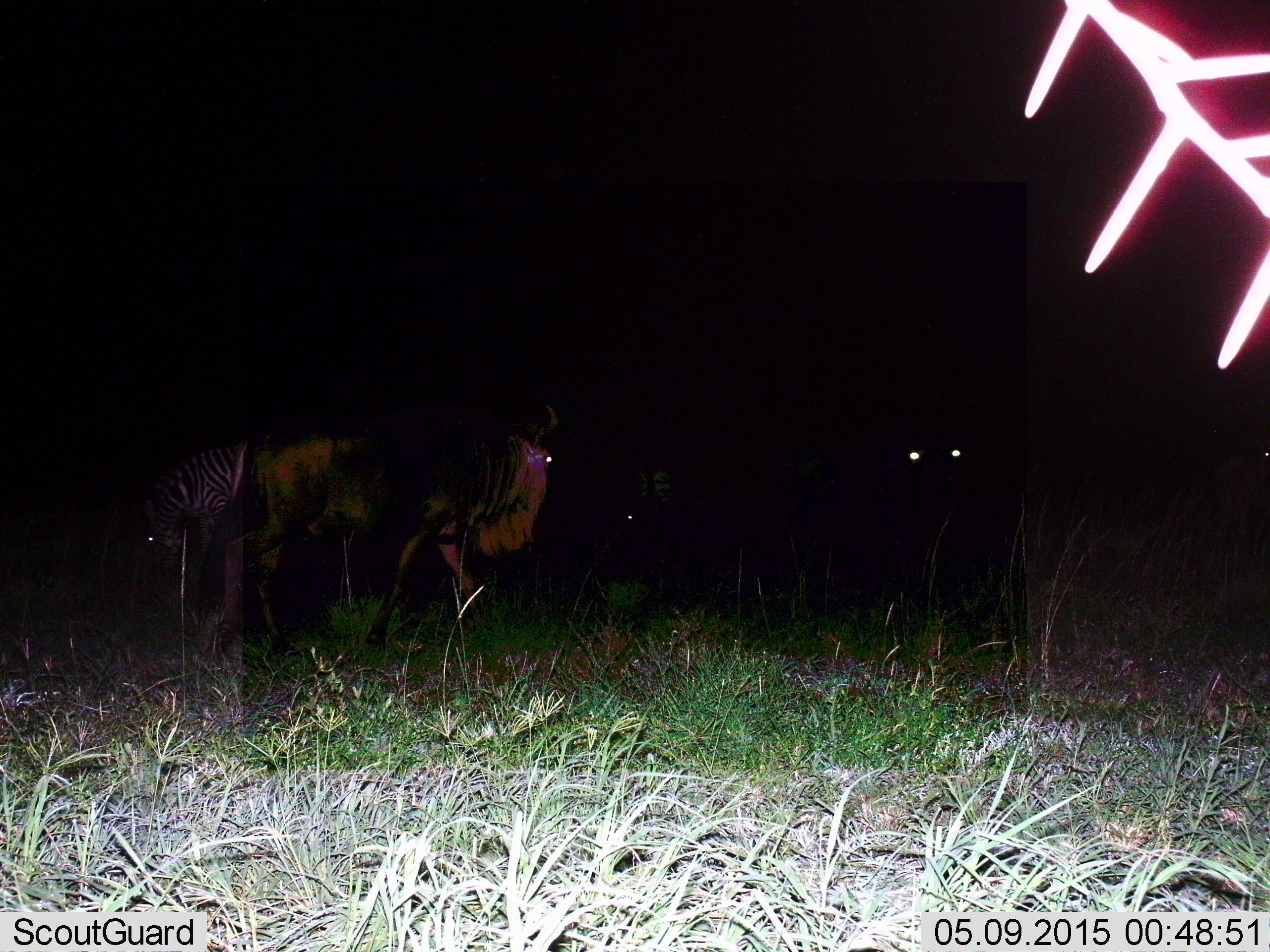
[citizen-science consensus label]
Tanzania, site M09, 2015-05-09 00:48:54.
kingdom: Animalia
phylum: Chordata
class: Mammalia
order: Artiodactyla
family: Bovidae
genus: Connochaetes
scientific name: Connochaetes taurinus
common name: blue wildebeest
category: wildebeest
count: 2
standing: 67%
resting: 0%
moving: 25%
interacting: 0%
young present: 0%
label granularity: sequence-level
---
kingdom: Animalia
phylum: Chordata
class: Mammalia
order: Perissodactyla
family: Equidae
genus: Equus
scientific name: Equus quagga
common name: plains zebra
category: zebra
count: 1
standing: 58%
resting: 0%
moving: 8%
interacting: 0%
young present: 0%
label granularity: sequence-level